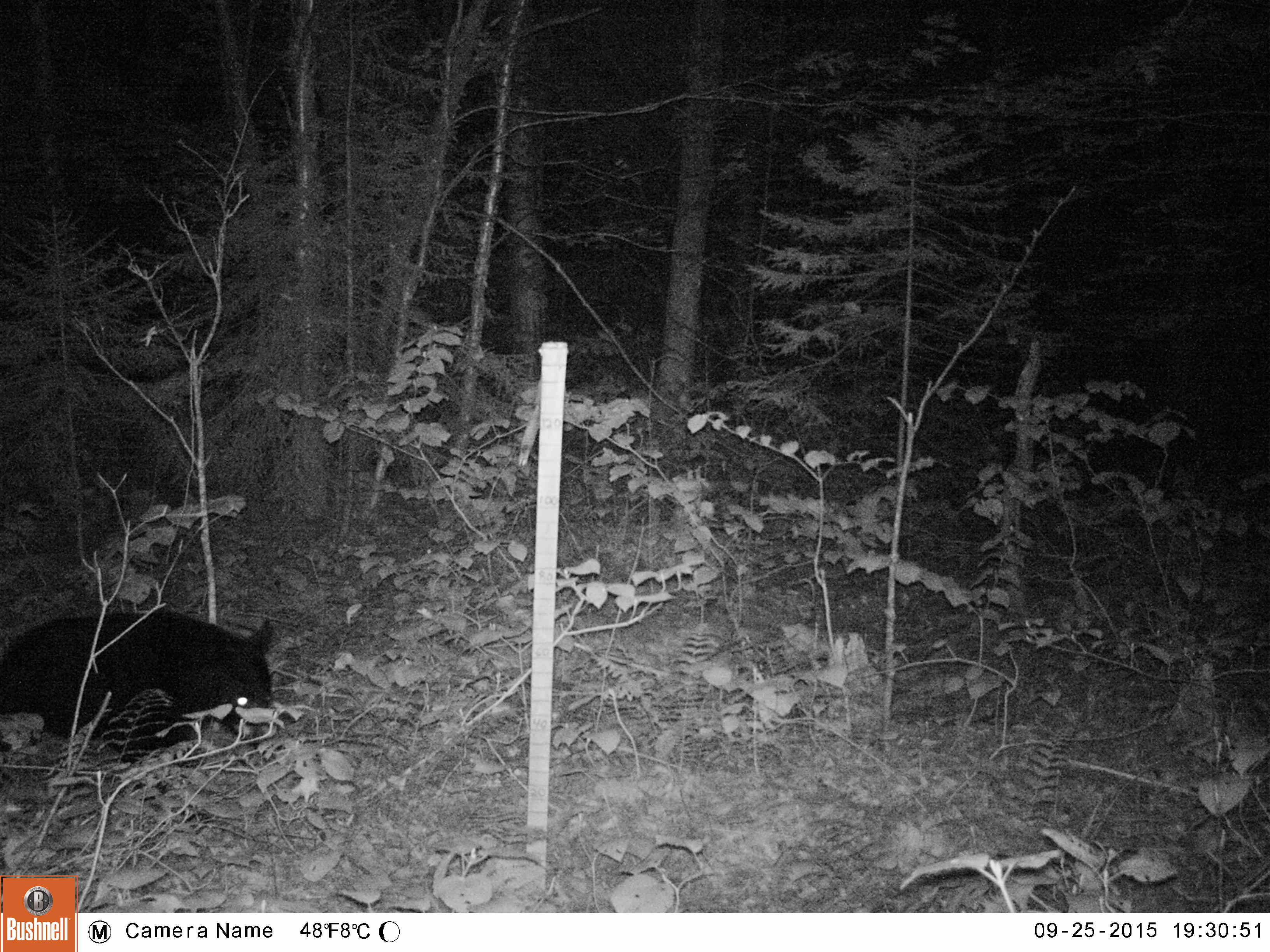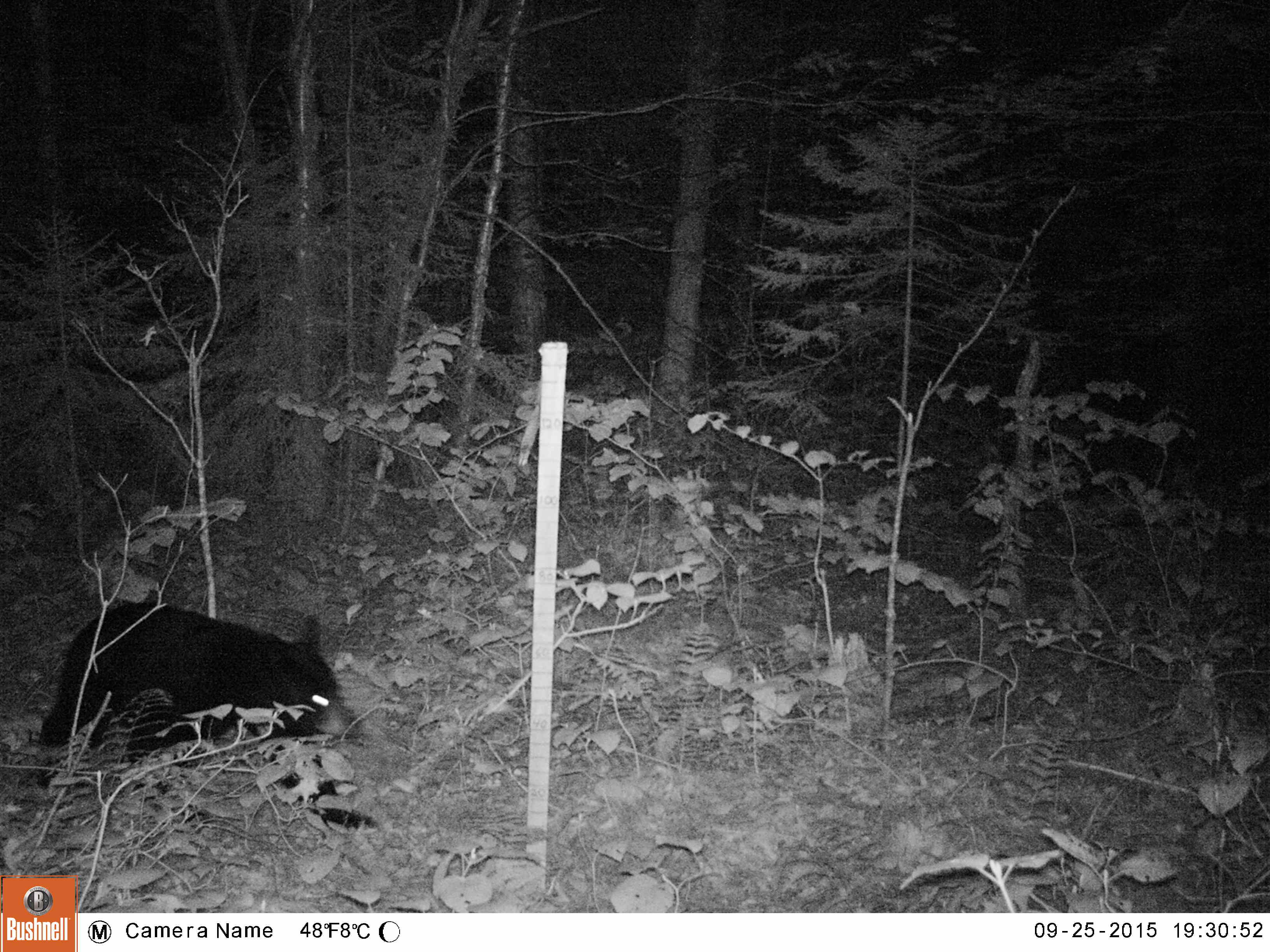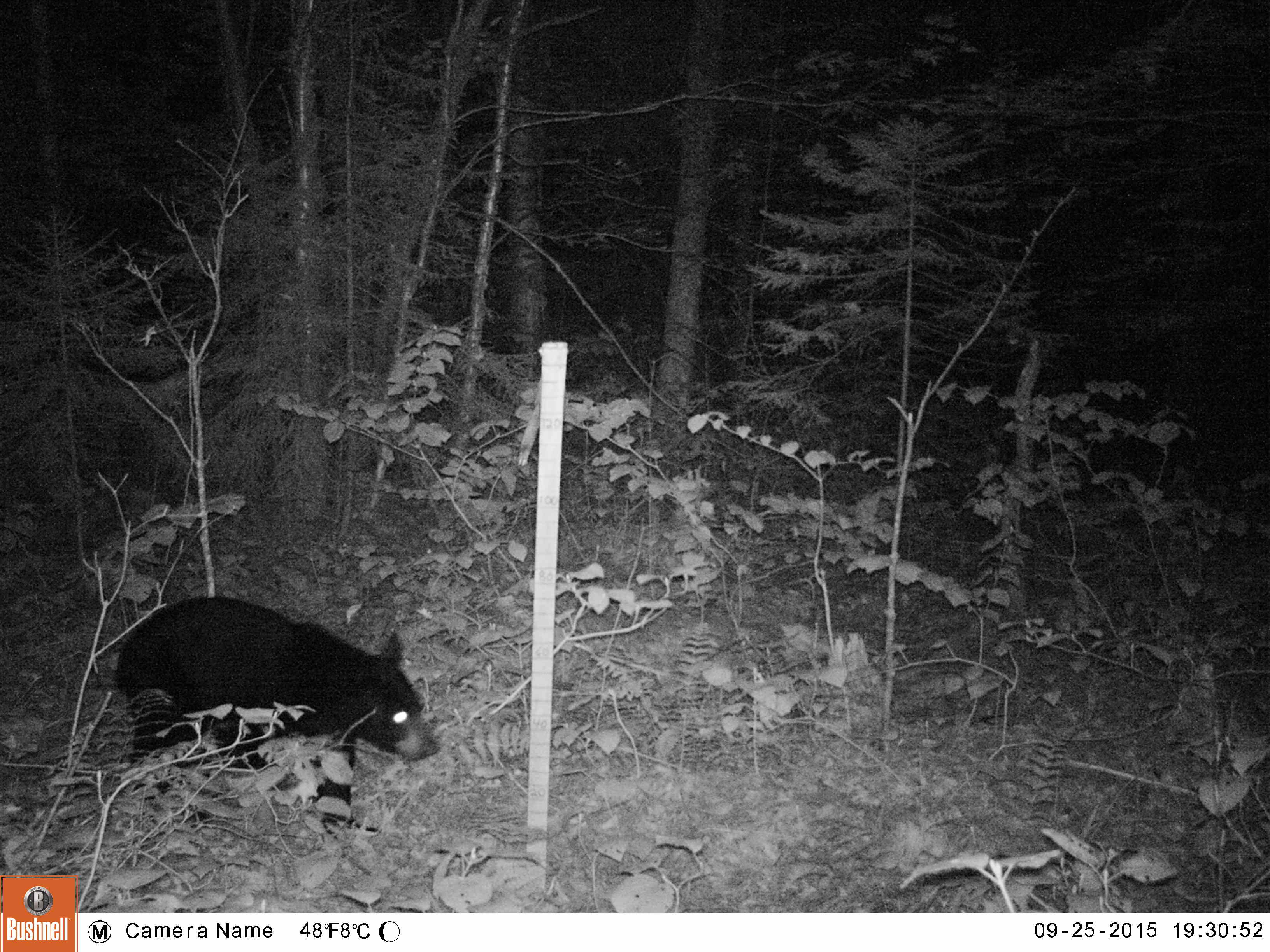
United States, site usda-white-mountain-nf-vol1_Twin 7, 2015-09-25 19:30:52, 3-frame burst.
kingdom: Animalia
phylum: Chordata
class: Mammalia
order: Carnivora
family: Ursidae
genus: Ursus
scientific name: Ursus americanus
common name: black bear